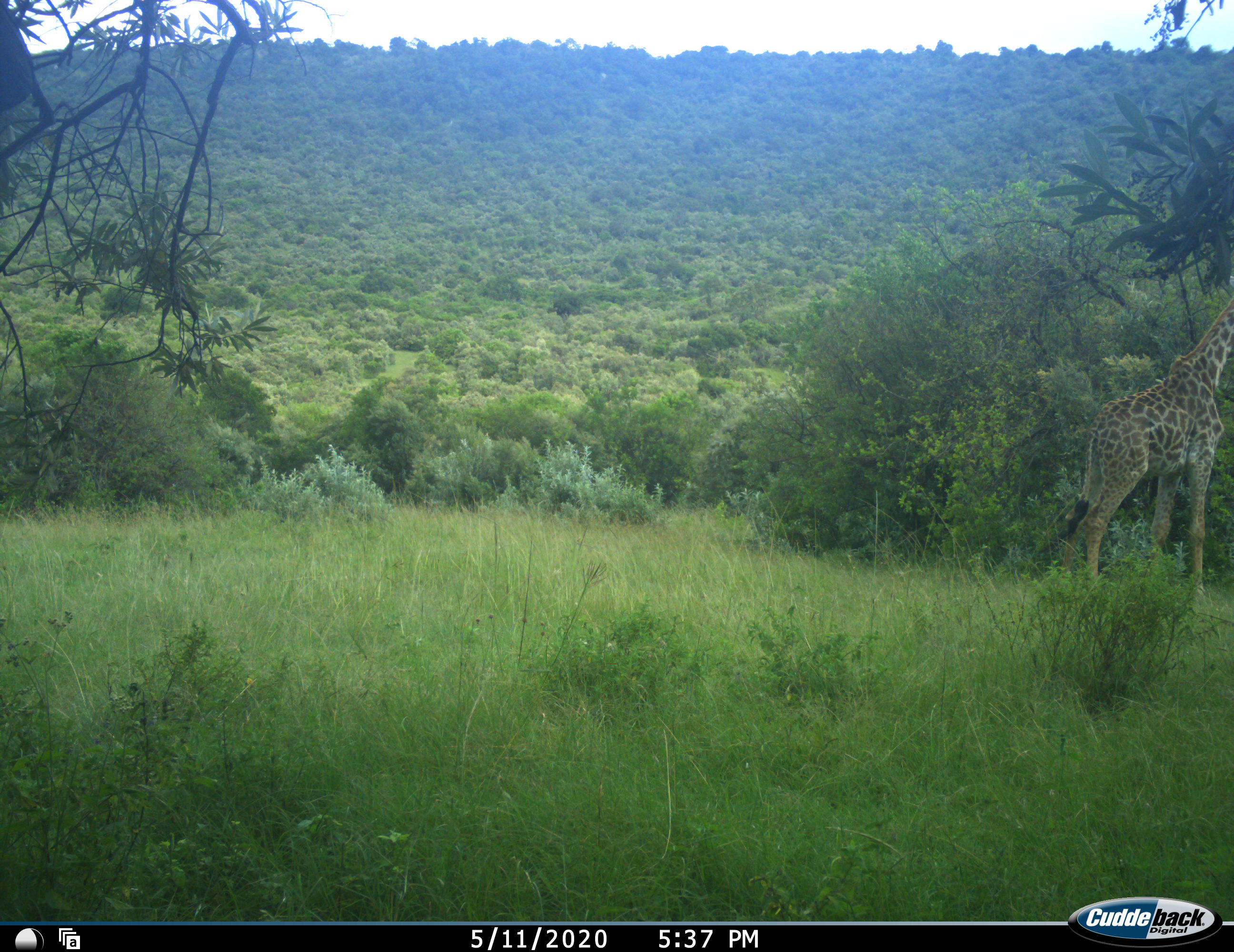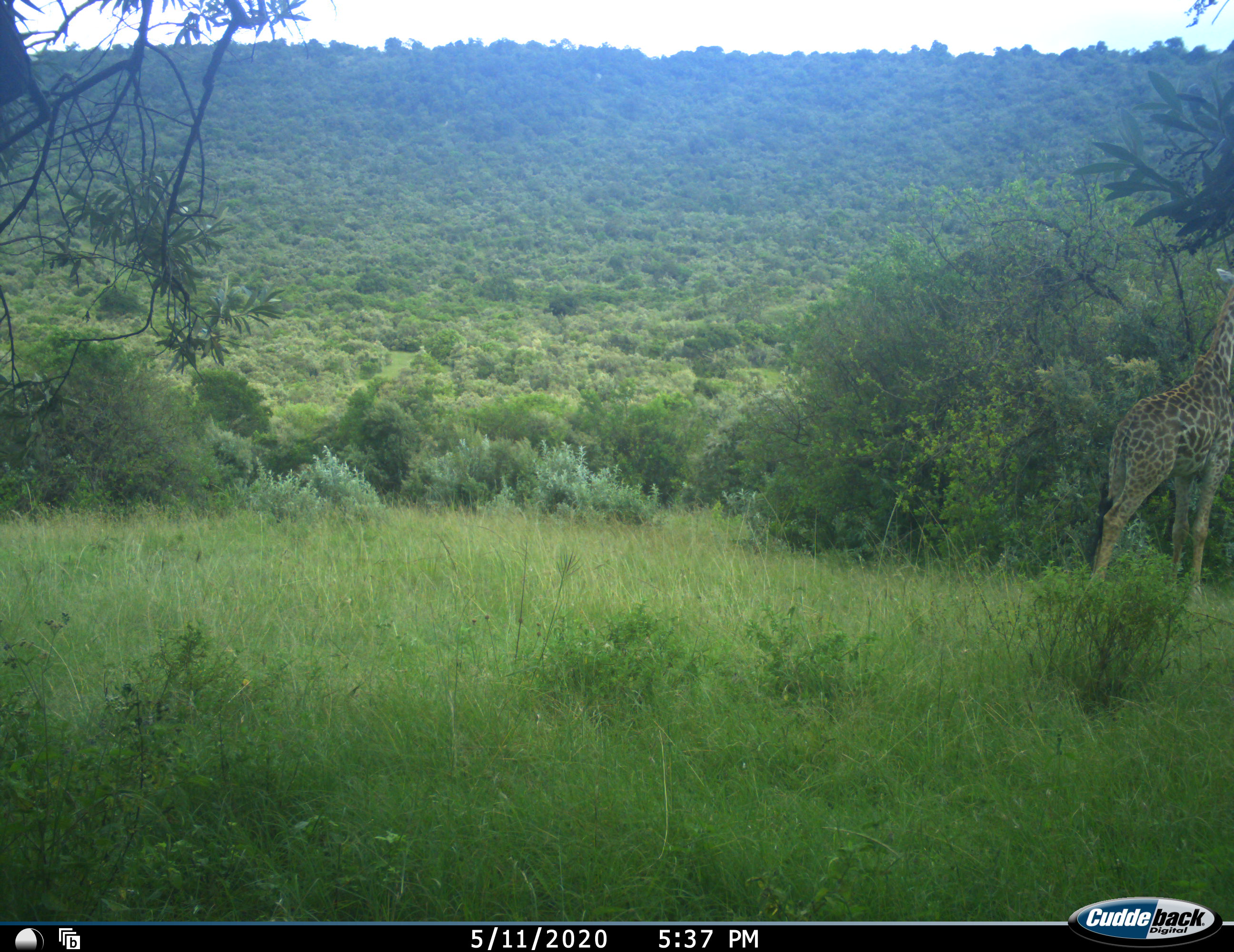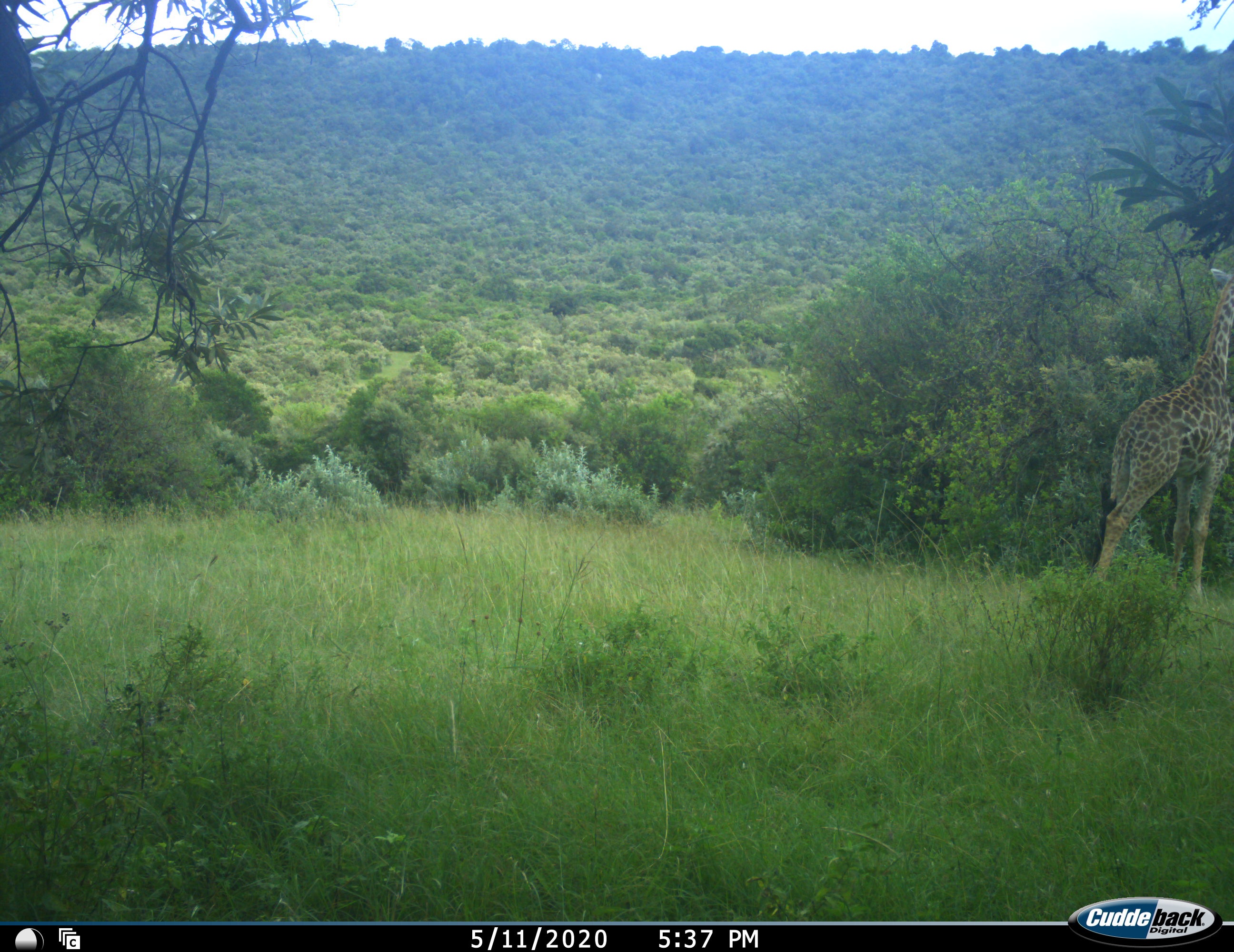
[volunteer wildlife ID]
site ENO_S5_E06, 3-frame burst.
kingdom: Animalia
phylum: Chordata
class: Mammalia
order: Artiodactyla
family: Giraffidae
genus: Giraffa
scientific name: Giraffa camelopardalis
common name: giraffe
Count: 1.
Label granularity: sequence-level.